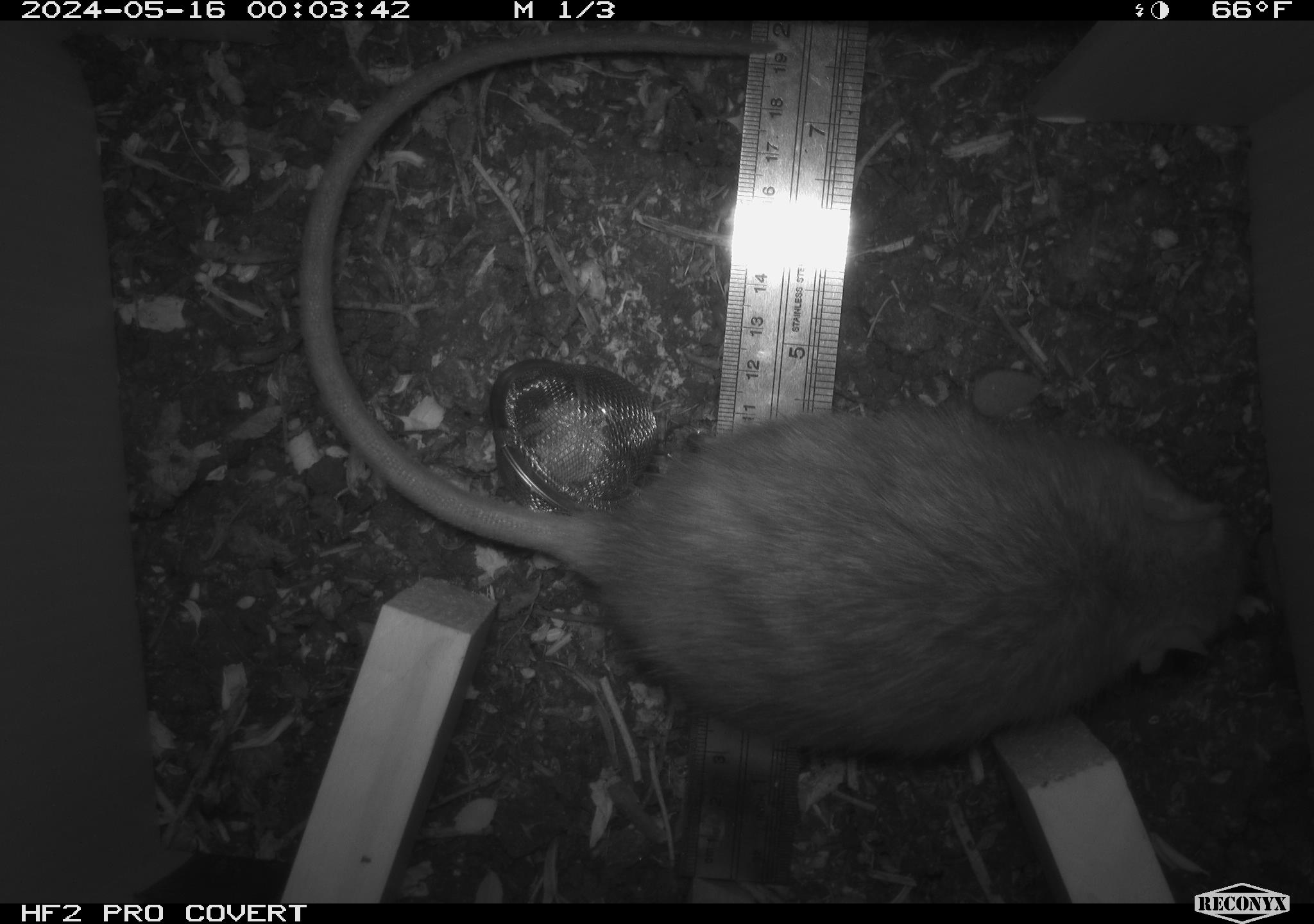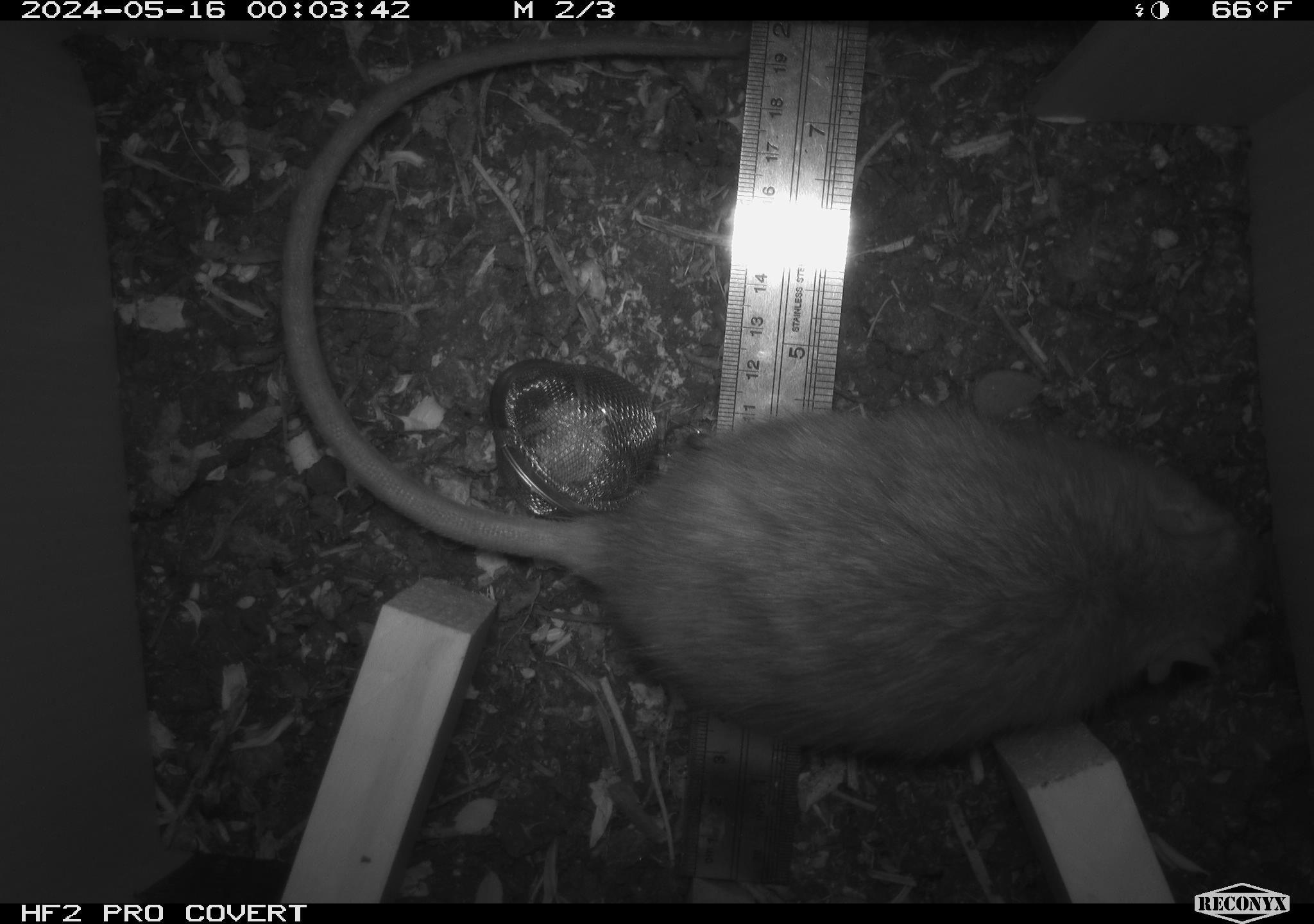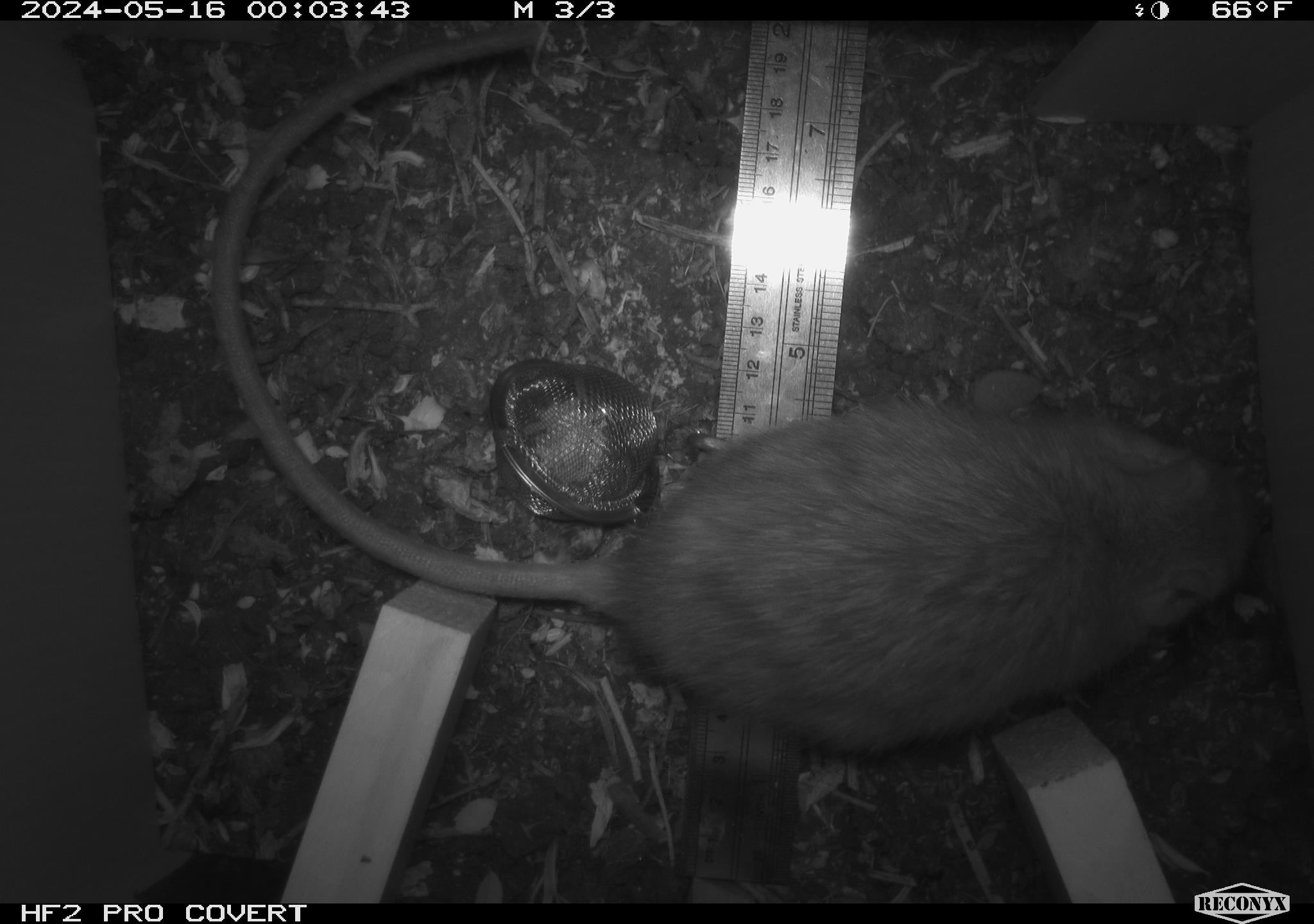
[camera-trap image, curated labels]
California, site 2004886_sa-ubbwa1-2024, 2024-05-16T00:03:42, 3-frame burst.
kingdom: Animalia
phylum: Chordata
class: Mammalia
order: Rodentia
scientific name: Rodentia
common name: woodrat or rat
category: woodrat or rat species